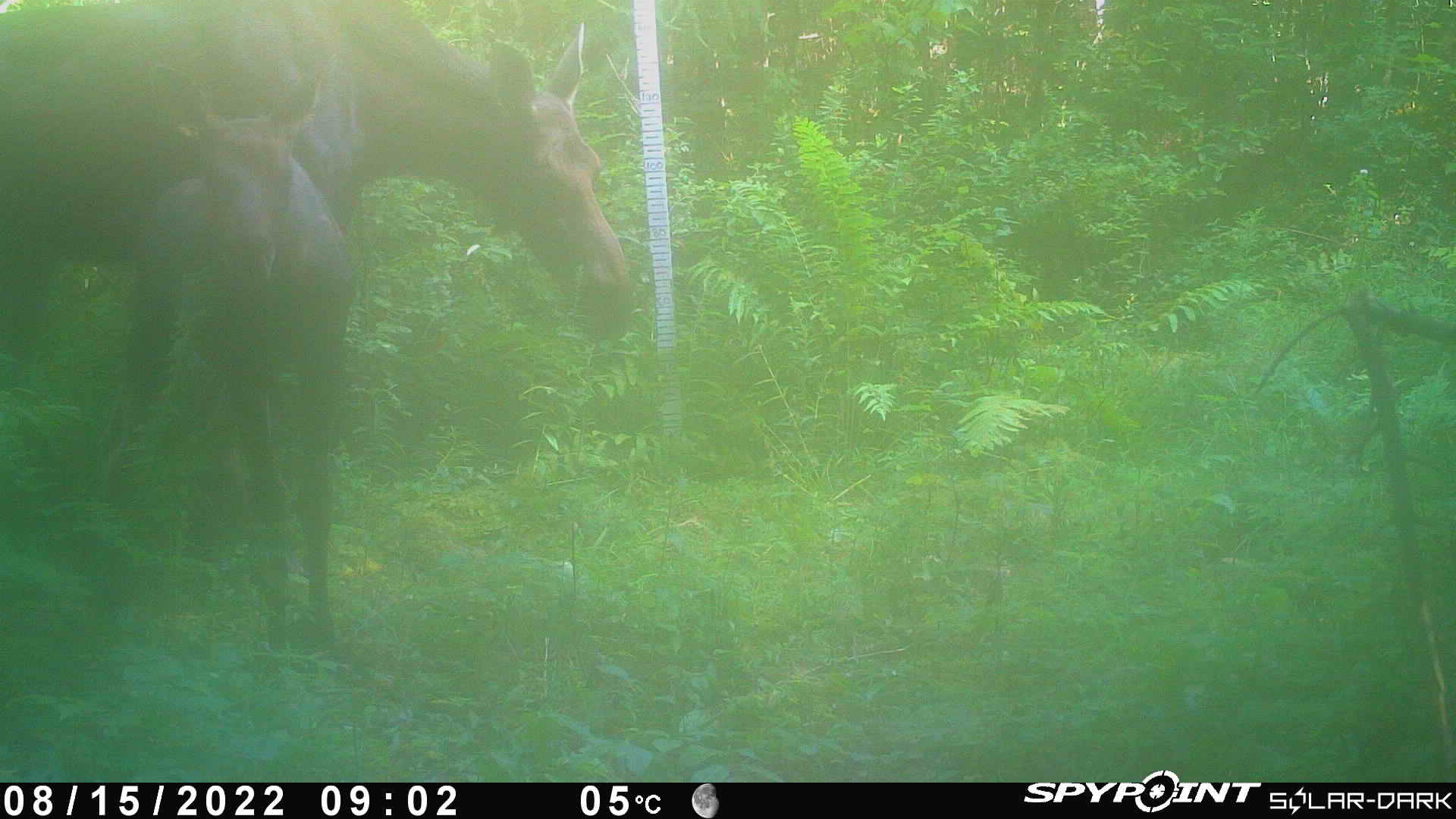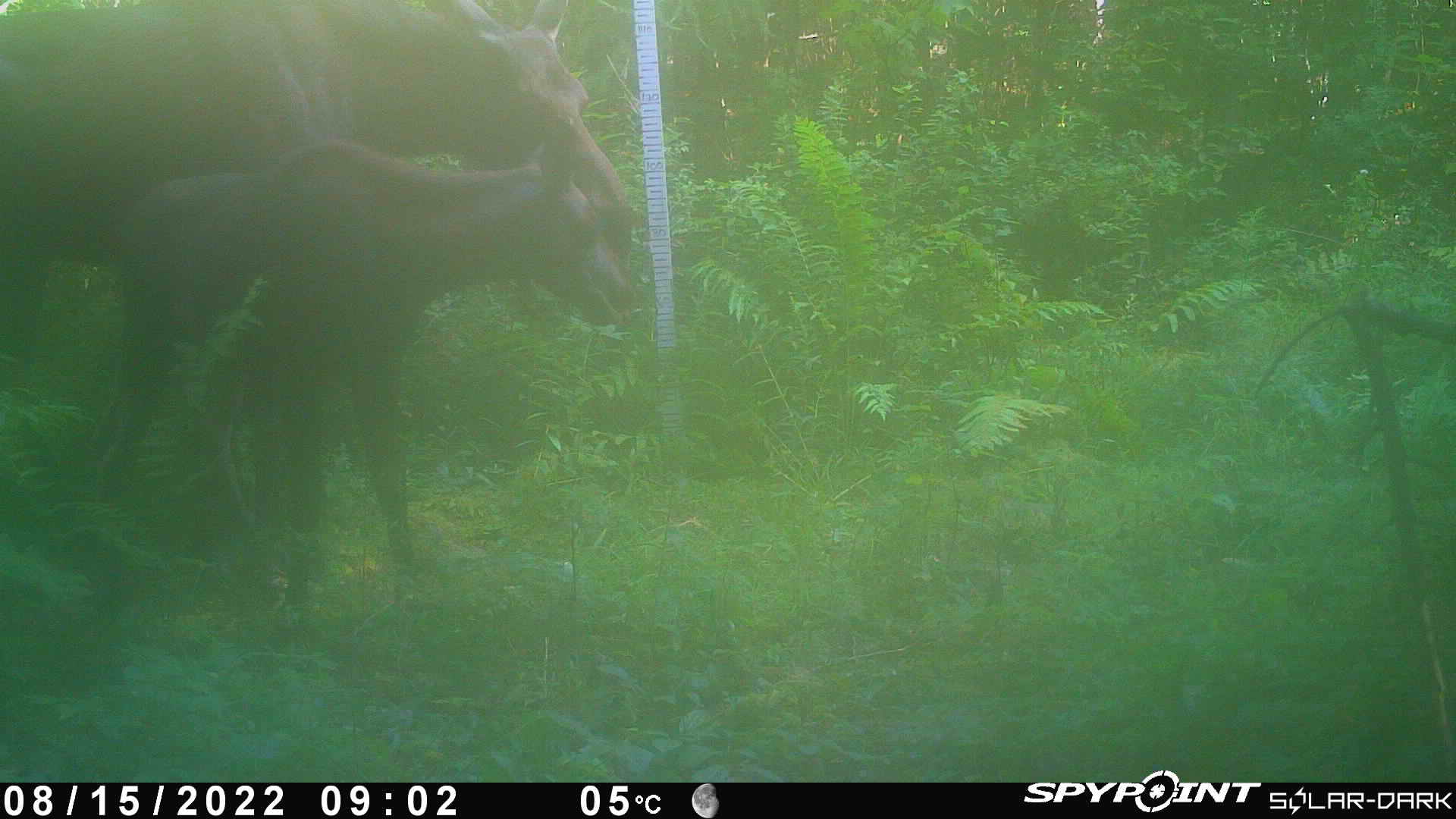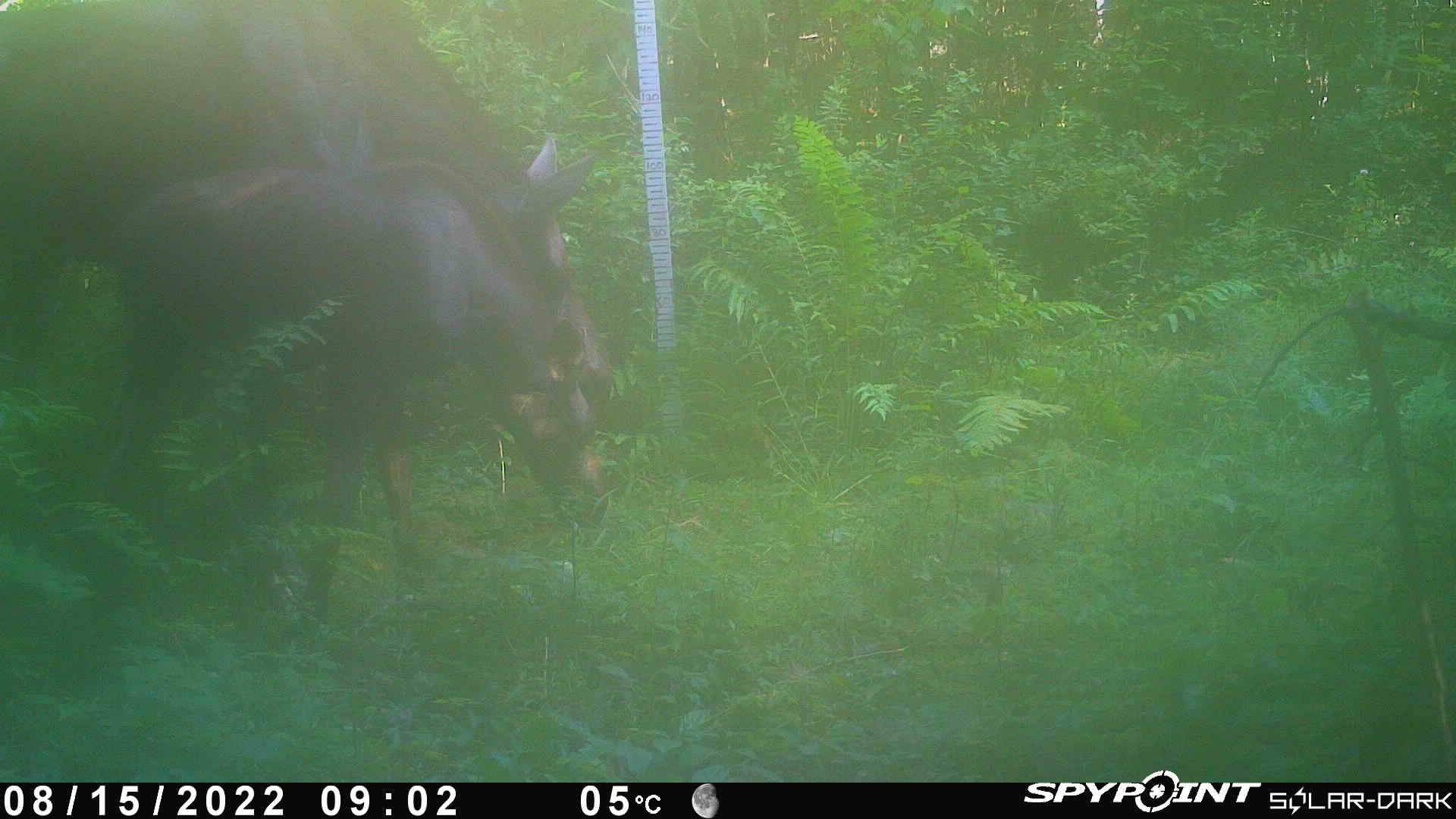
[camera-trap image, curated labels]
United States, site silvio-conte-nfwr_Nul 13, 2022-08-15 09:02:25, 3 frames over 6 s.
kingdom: Animalia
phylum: Chordata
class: Mammalia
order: Artiodactyla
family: Cervidae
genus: Alces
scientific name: Alces alces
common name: moose